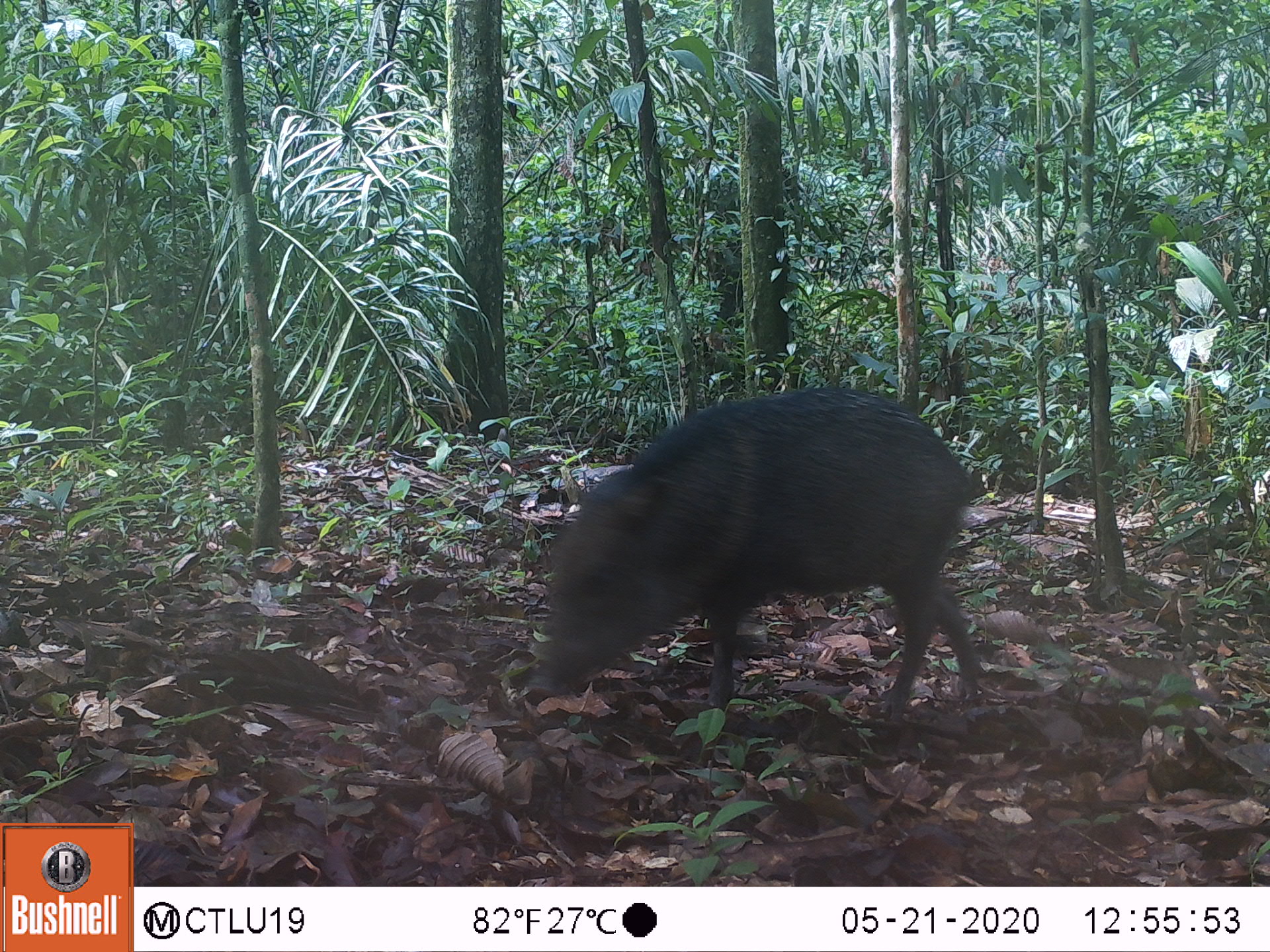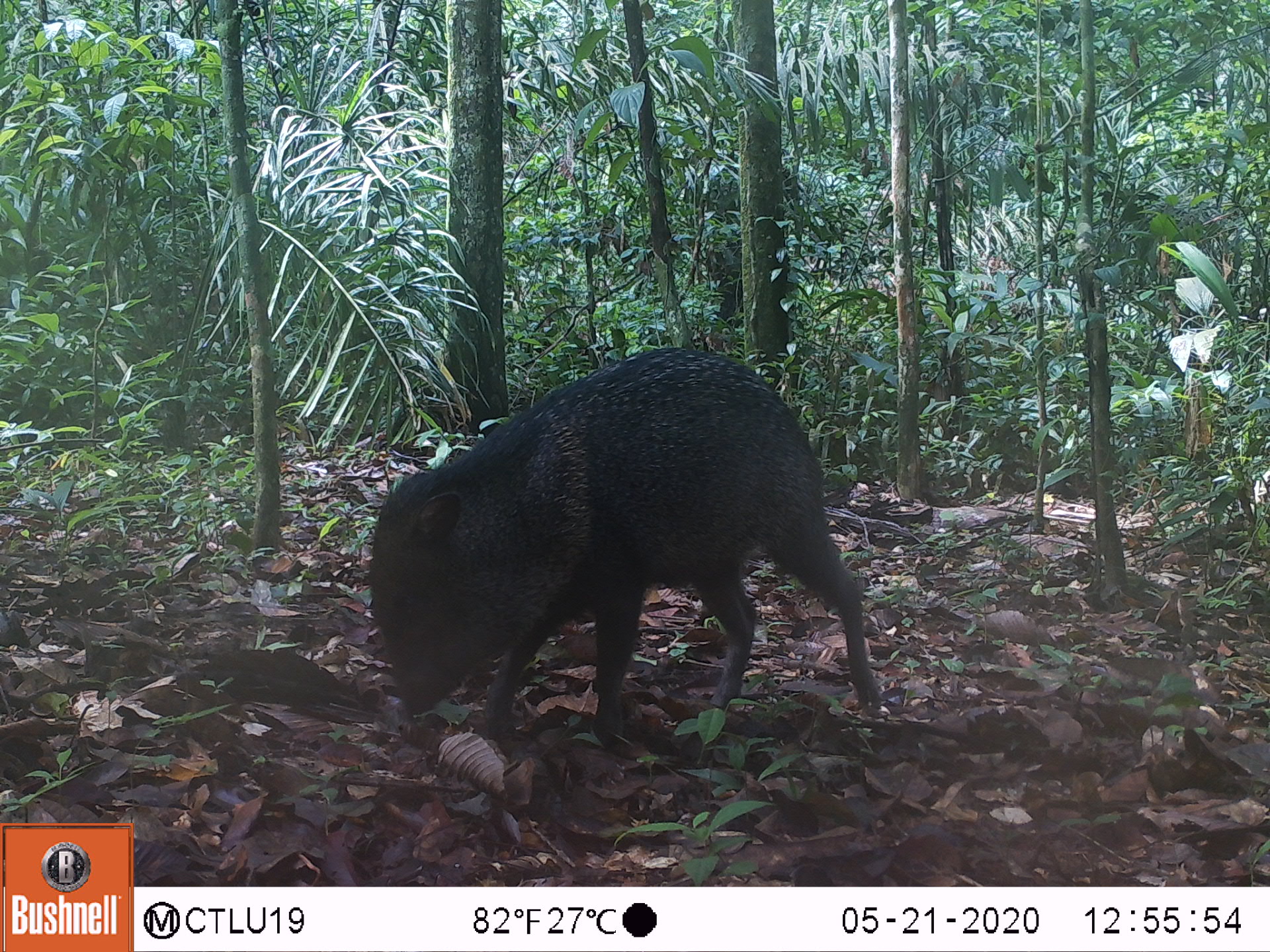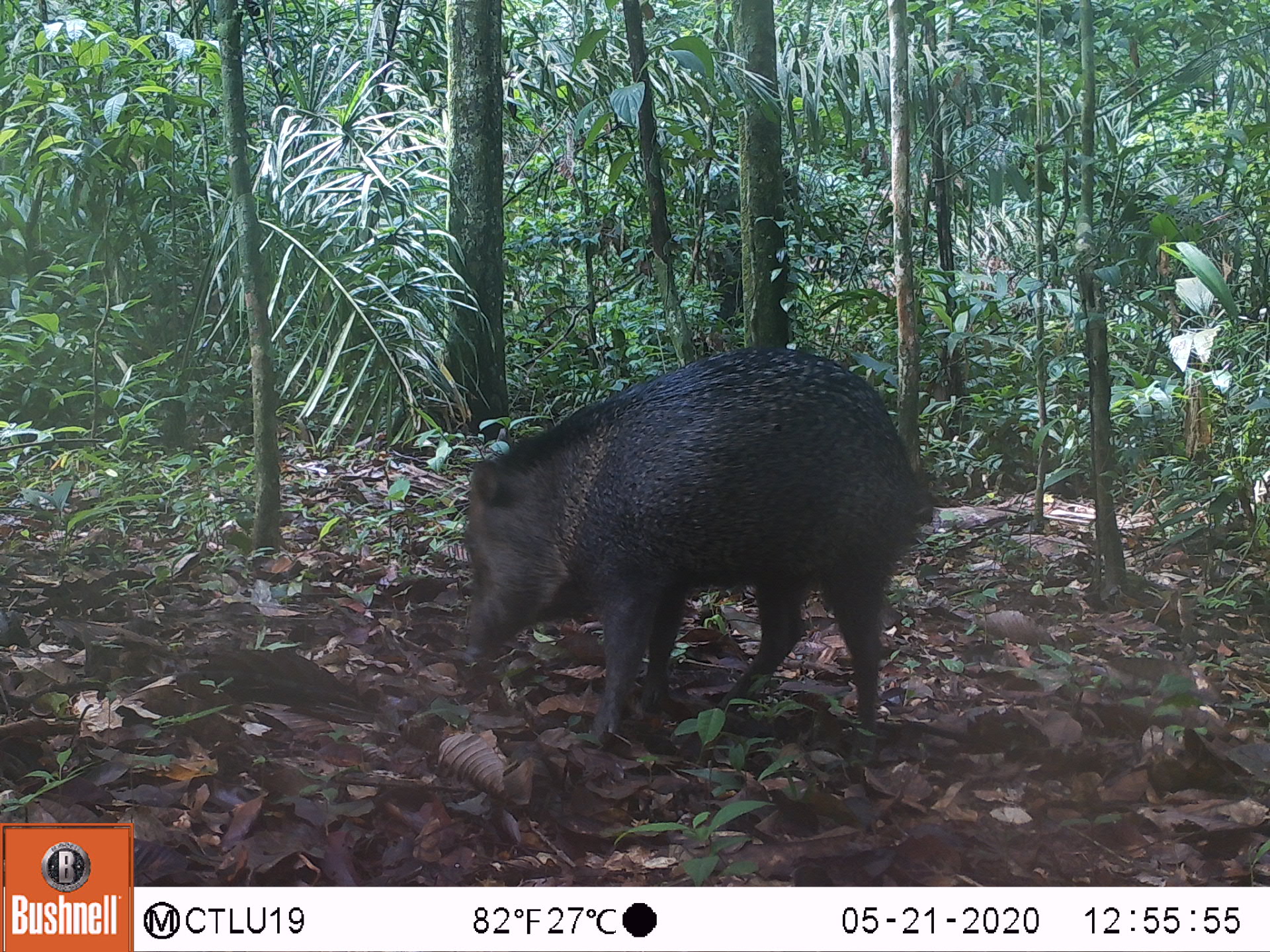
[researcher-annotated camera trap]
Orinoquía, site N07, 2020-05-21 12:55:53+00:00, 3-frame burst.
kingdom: Animalia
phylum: Chordata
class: Mammalia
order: Artiodactyla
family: Tayassuidae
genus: Pecari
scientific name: Pecari tajacu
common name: collared peccary